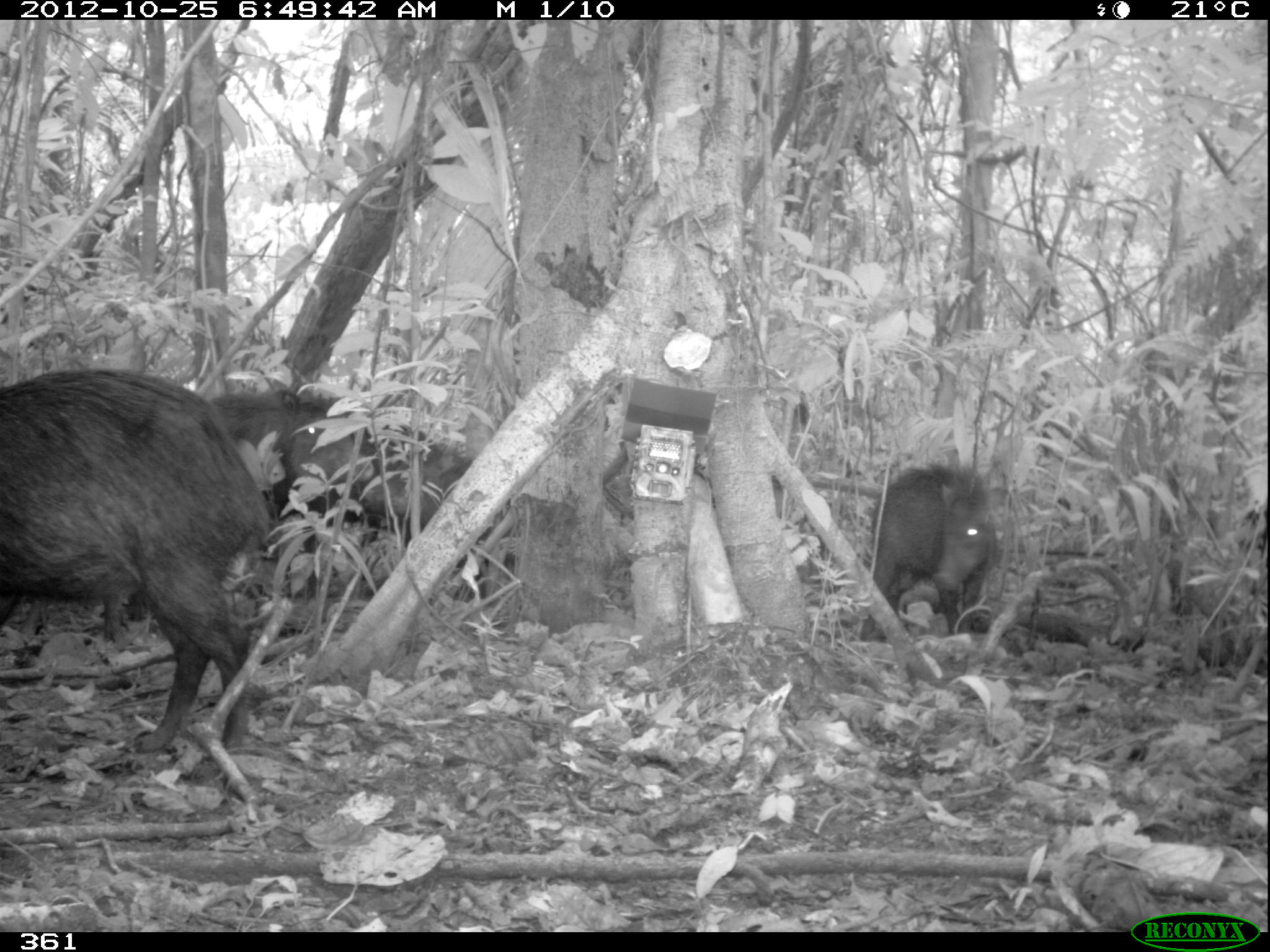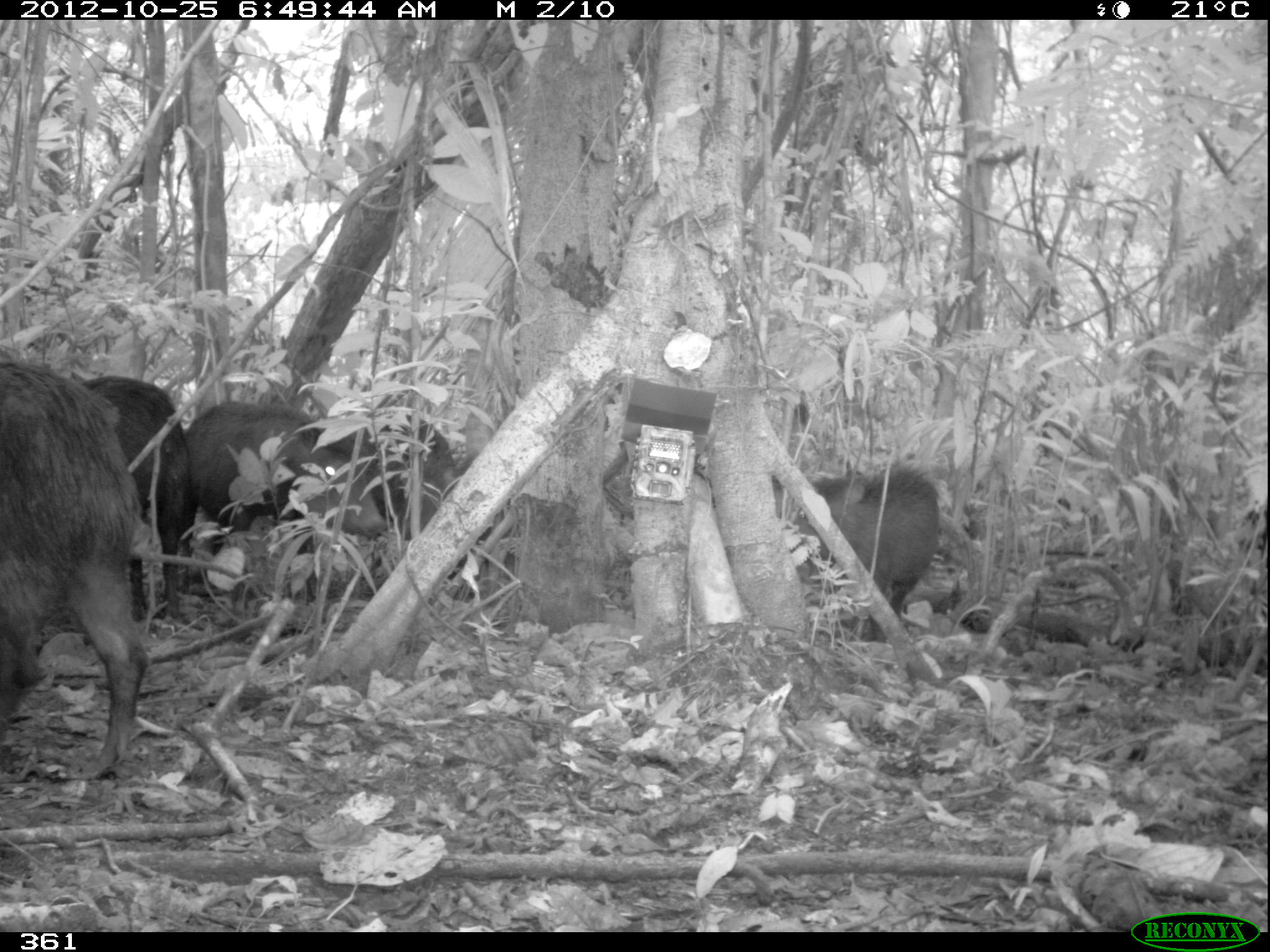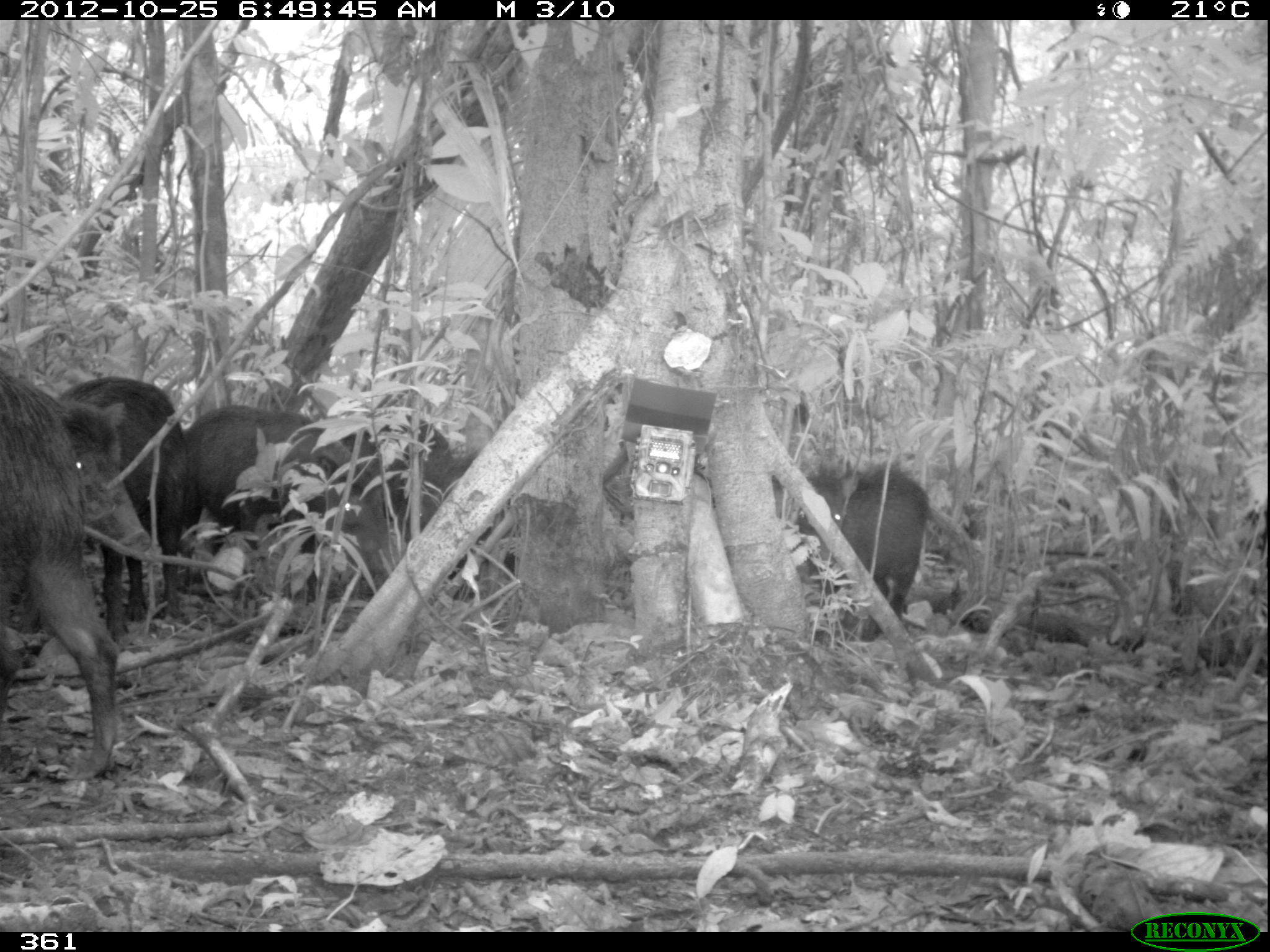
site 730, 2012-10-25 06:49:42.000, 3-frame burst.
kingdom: Animalia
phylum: Chordata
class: Mammalia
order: Artiodactyla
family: Tayassuidae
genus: Tayassu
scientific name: Tayassu pecari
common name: white-lipped peccary